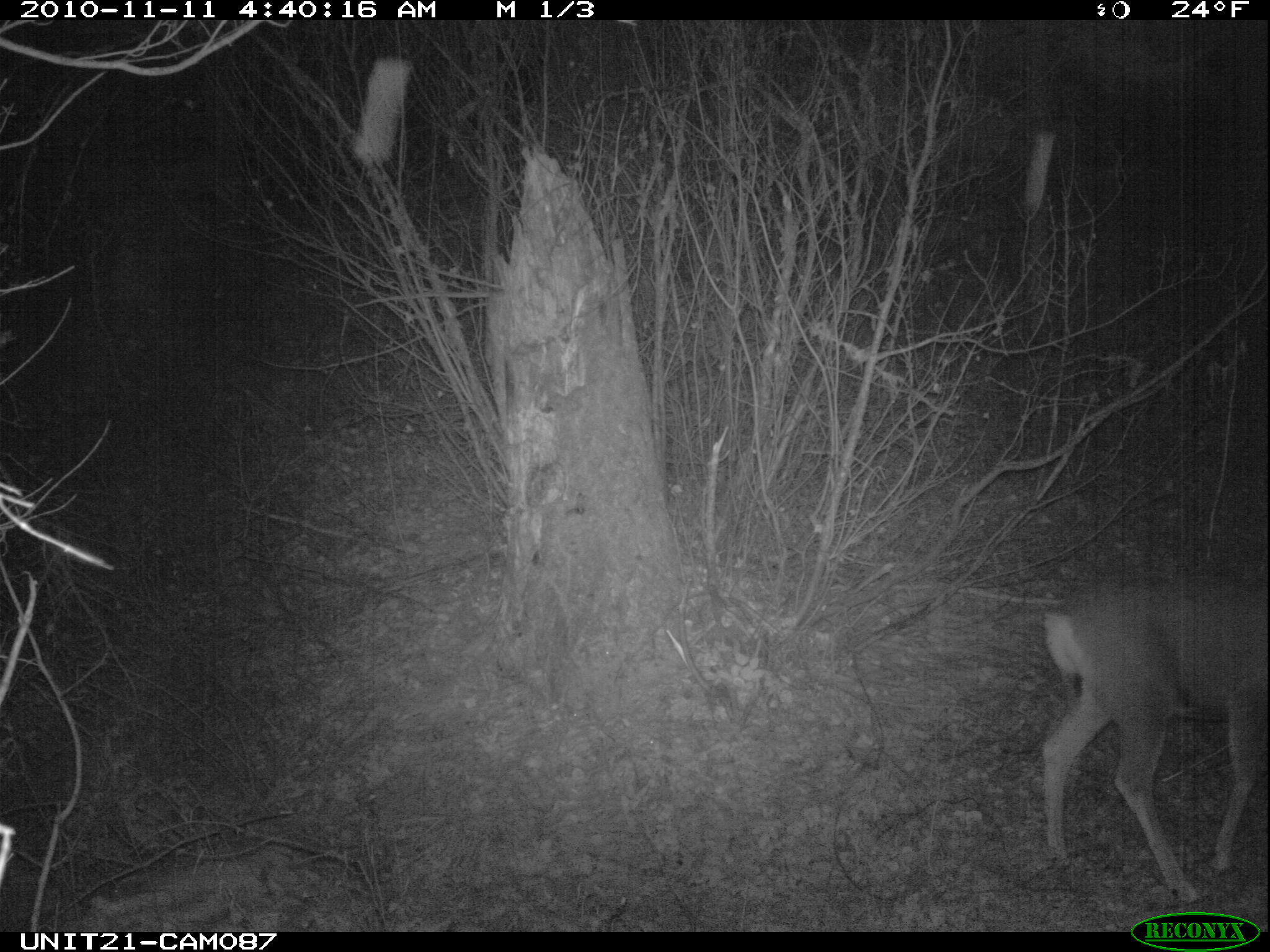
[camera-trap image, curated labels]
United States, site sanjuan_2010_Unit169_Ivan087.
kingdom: Animalia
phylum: Chordata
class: Mammalia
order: Artiodactyla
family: Cervidae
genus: Odocoileus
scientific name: Odocoileus hemionus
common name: mule deer